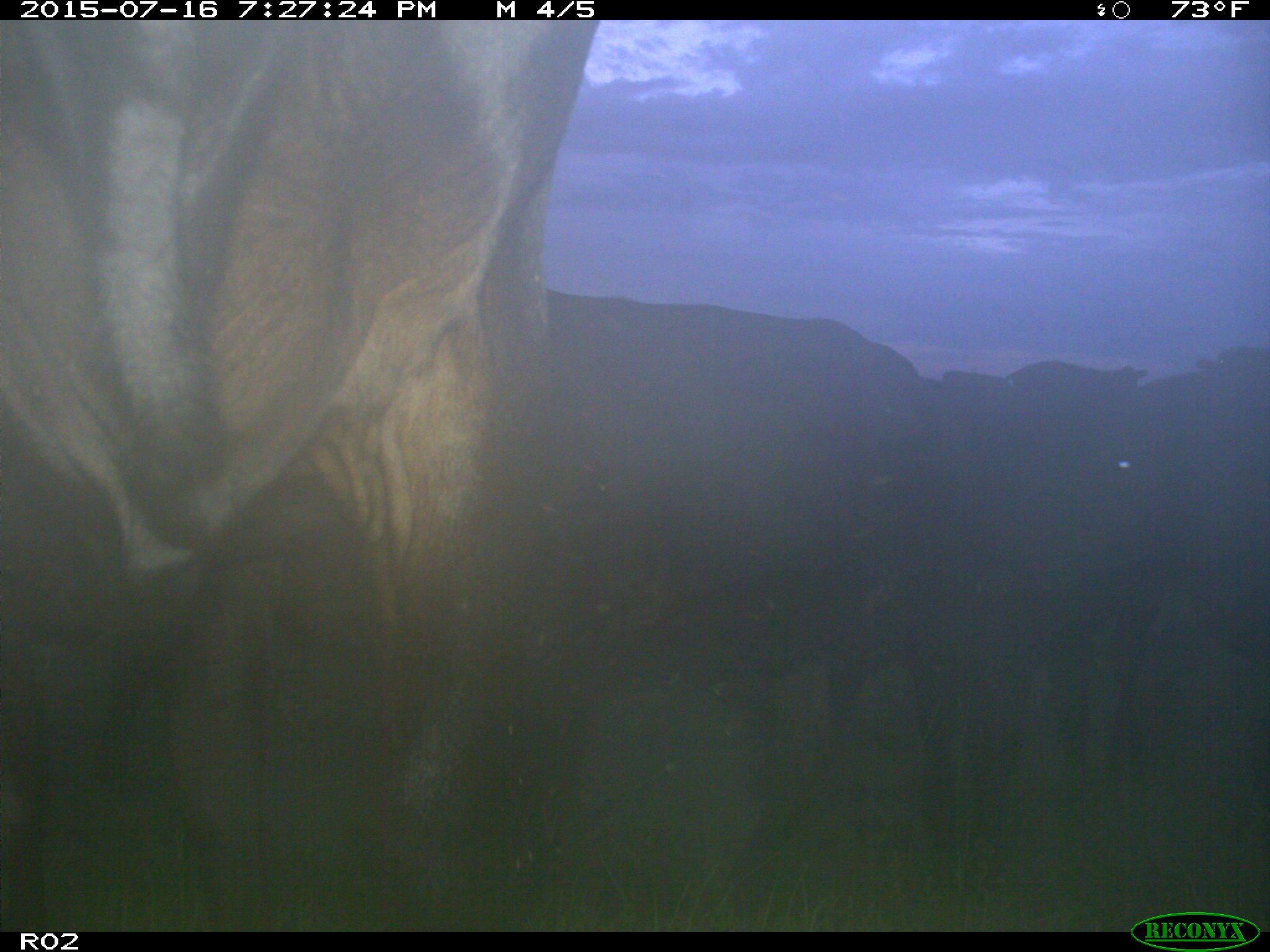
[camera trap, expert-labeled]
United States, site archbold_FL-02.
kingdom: Animalia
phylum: Chordata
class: Mammalia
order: Artiodactyla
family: Bovidae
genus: Bos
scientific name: Bos taurus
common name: domestic cow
Bos taurus (domestic cow).